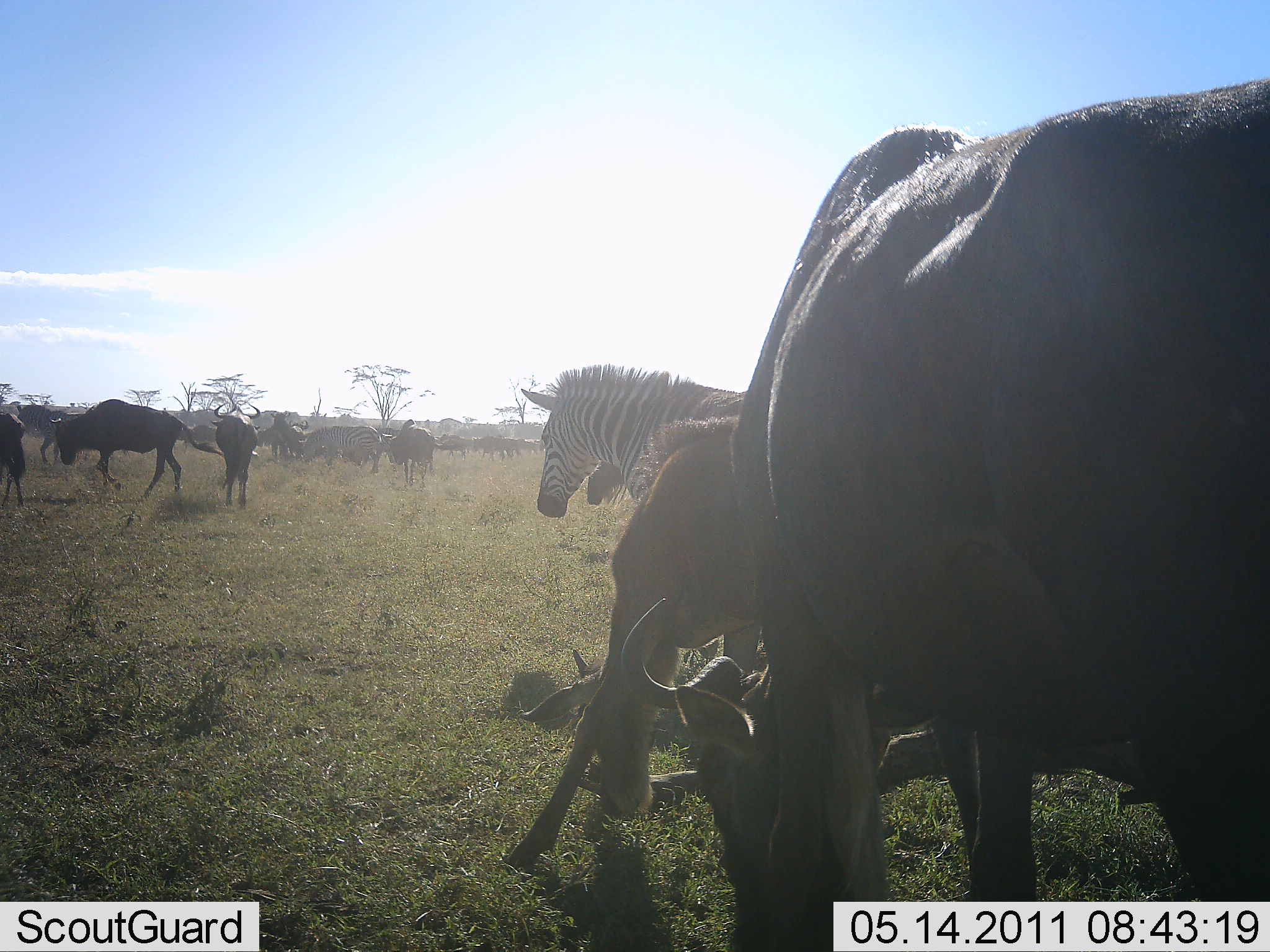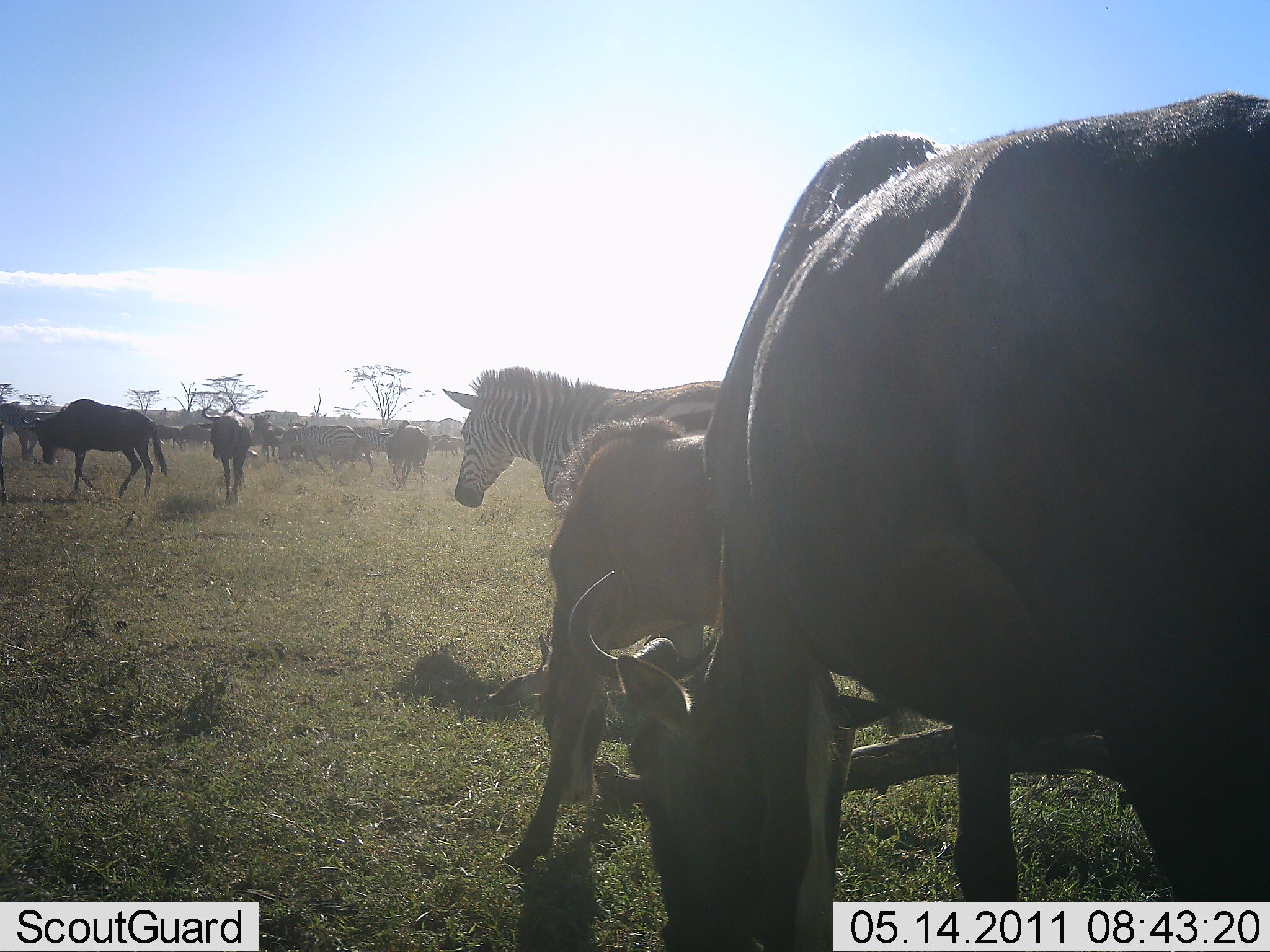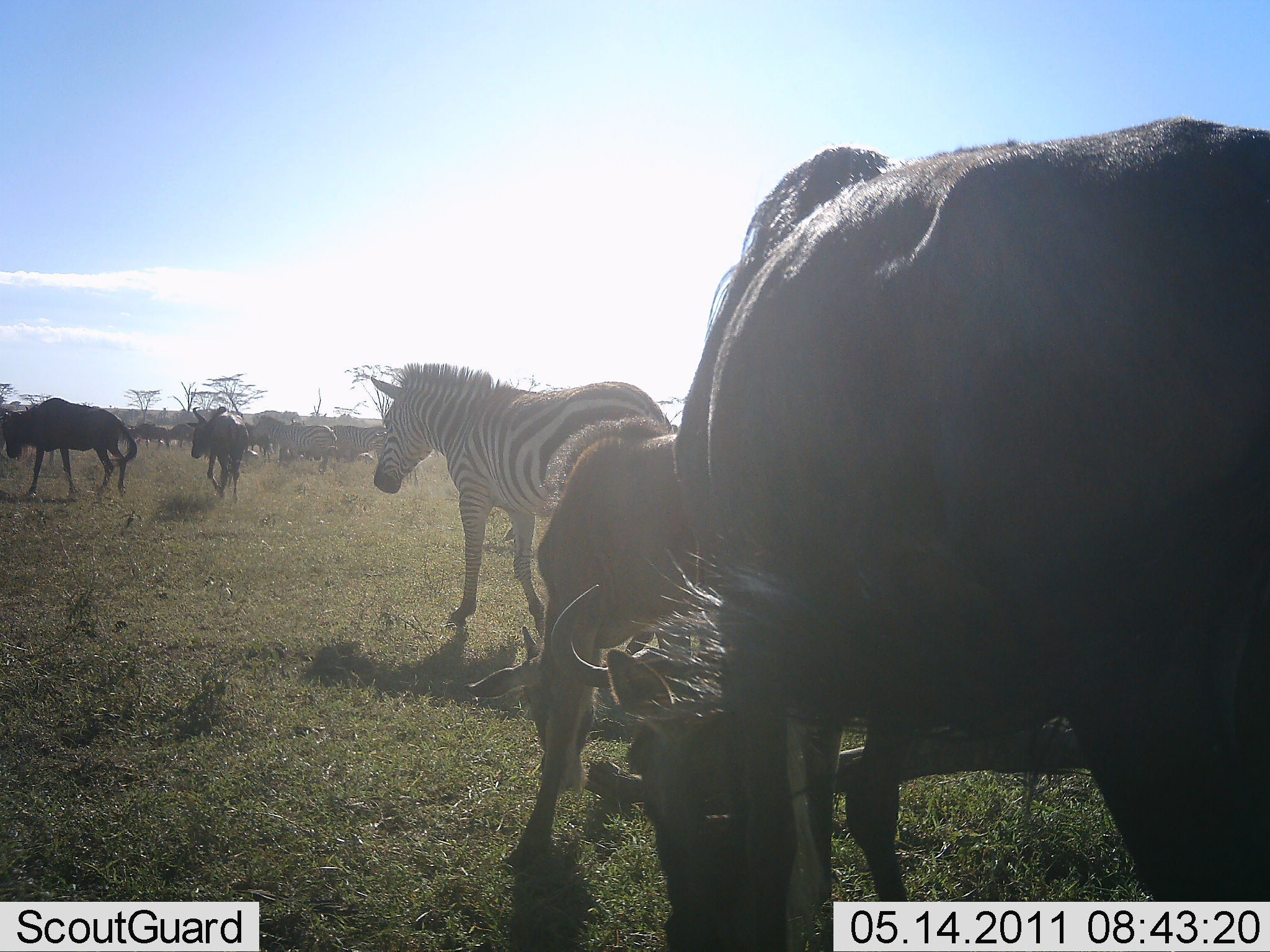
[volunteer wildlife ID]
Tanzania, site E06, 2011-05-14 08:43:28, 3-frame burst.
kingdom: Animalia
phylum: Chordata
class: Mammalia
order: Artiodactyla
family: Bovidae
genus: Connochaetes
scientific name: Connochaetes taurinus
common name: blue wildebeest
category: wildebeest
Wildebeest (blue wildebeest) (Connochaetes taurinus), count 11-50. Behavior (volunteer vote fractions): standing 62%, resting 0%, moving 69%, interacting 15%. Young present (vote fraction): 15%. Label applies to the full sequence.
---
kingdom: Animalia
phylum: Chordata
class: Mammalia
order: Perissodactyla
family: Equidae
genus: Equus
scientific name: Equus quagga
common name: plains zebra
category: zebra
Zebra (plains zebra) (Equus quagga), count 1. Behavior (volunteer vote fractions): standing 55%, resting 0%, moving 55%, interacting 9%. Young present (vote fraction): 0%. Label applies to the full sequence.